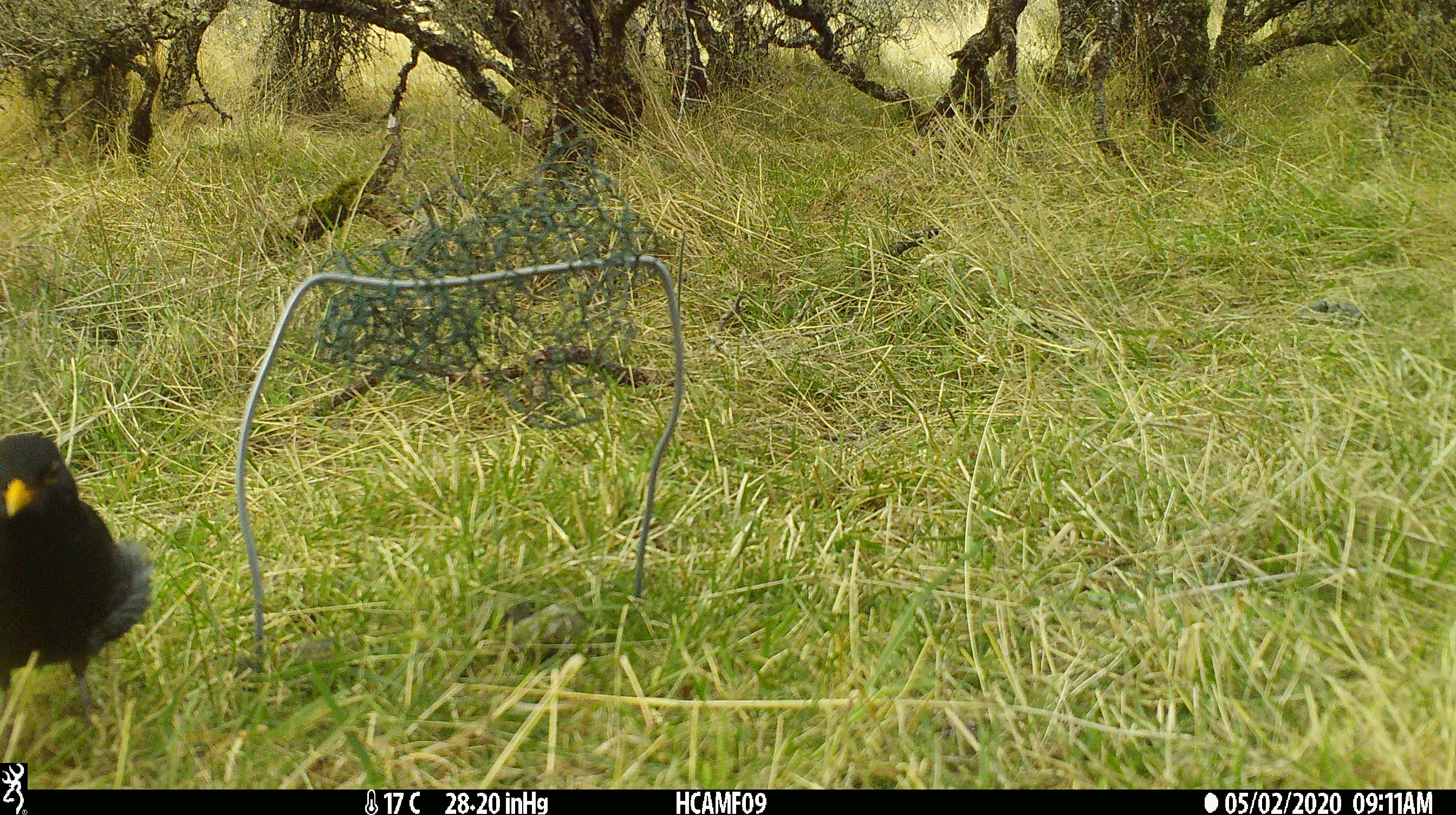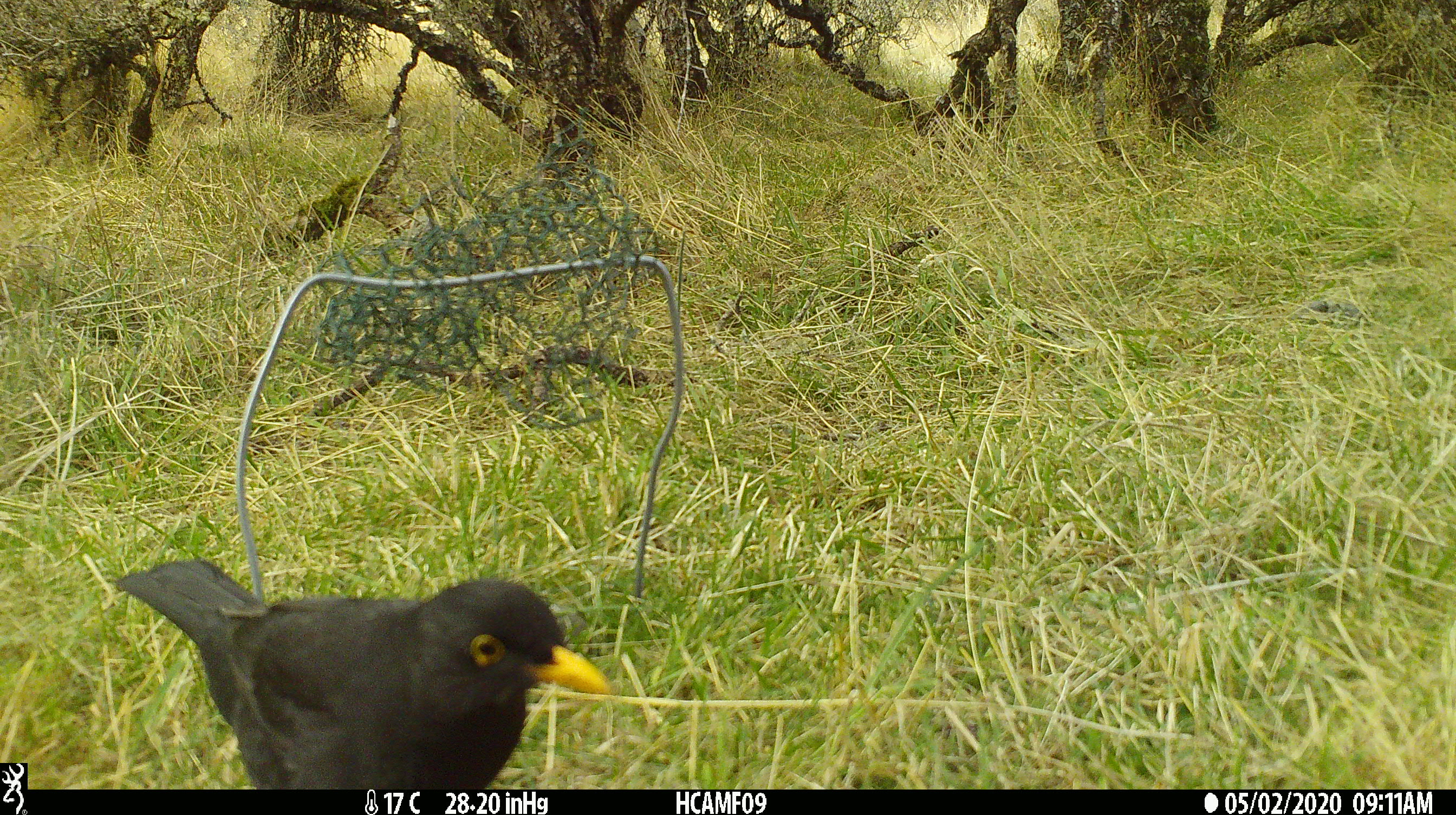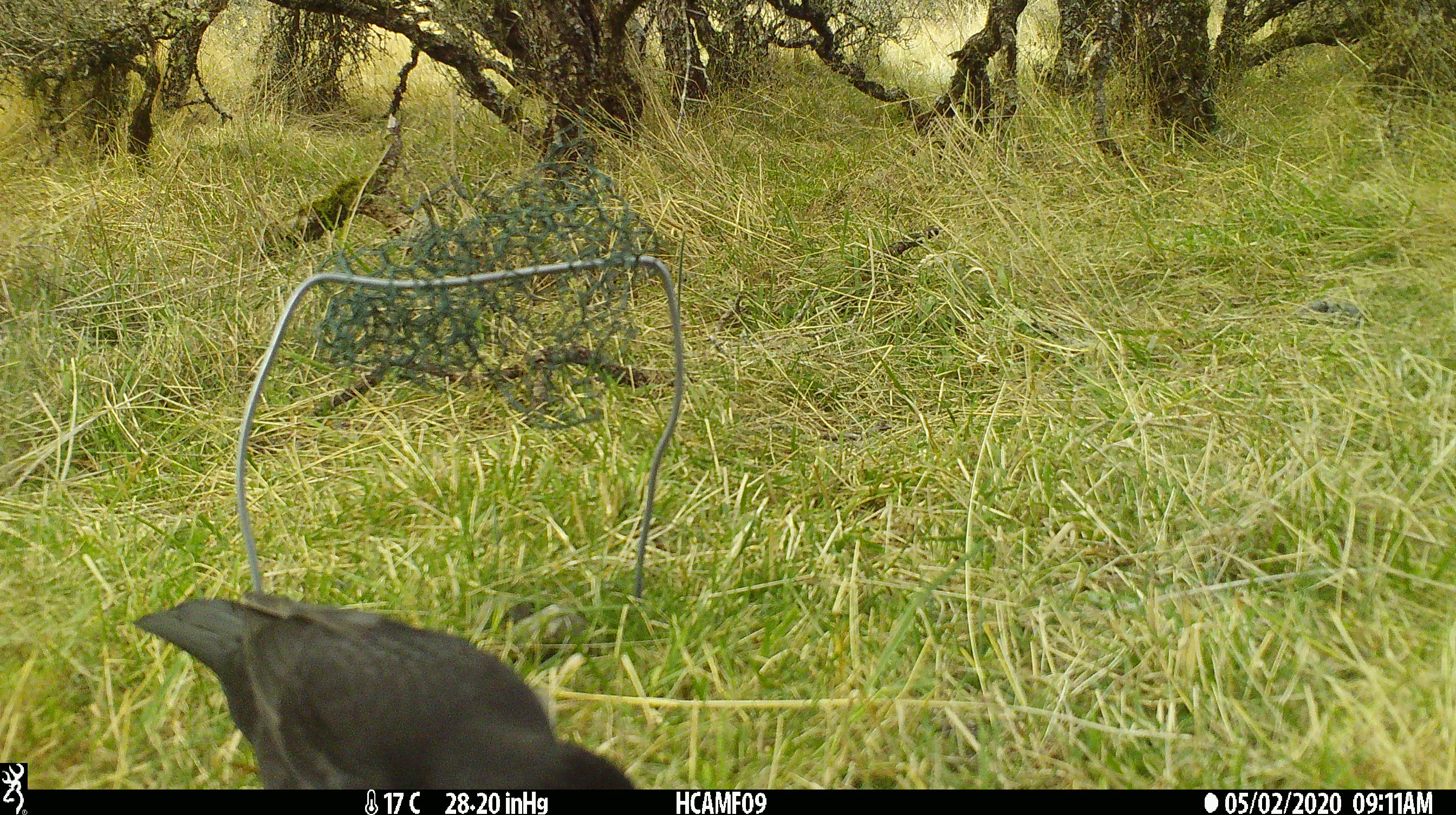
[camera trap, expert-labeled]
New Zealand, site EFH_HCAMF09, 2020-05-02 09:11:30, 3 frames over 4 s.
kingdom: Animalia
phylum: Chordata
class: Aves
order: Passeriformes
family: Turdidae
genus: Turdus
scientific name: Turdus merula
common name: eurasian blackbird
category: blackbird